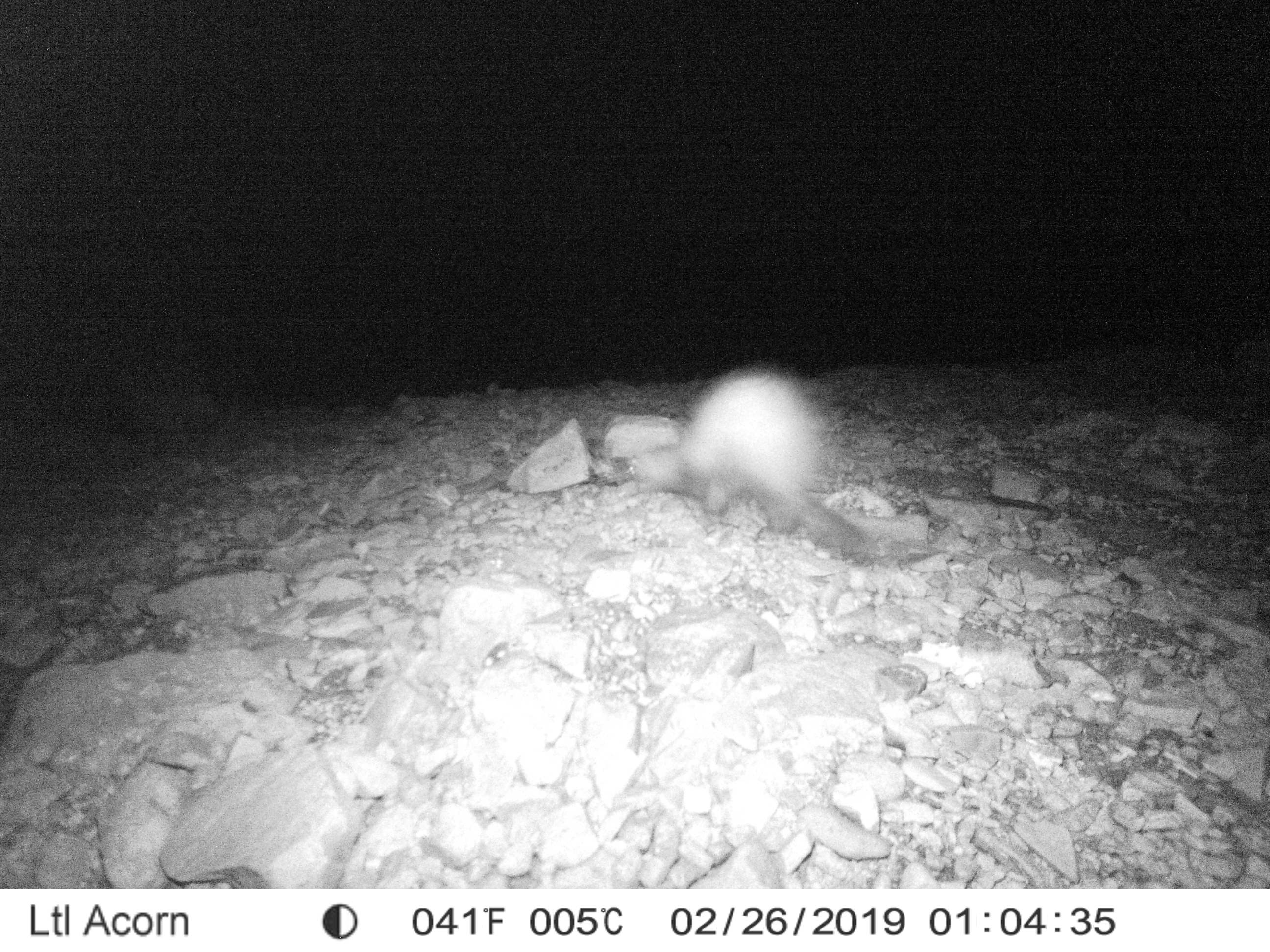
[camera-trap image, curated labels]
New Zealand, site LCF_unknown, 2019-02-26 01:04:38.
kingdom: Animalia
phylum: Chordata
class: Mammalia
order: Carnivora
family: Mustelidae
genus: Mustela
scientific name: Mustela furo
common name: ferret